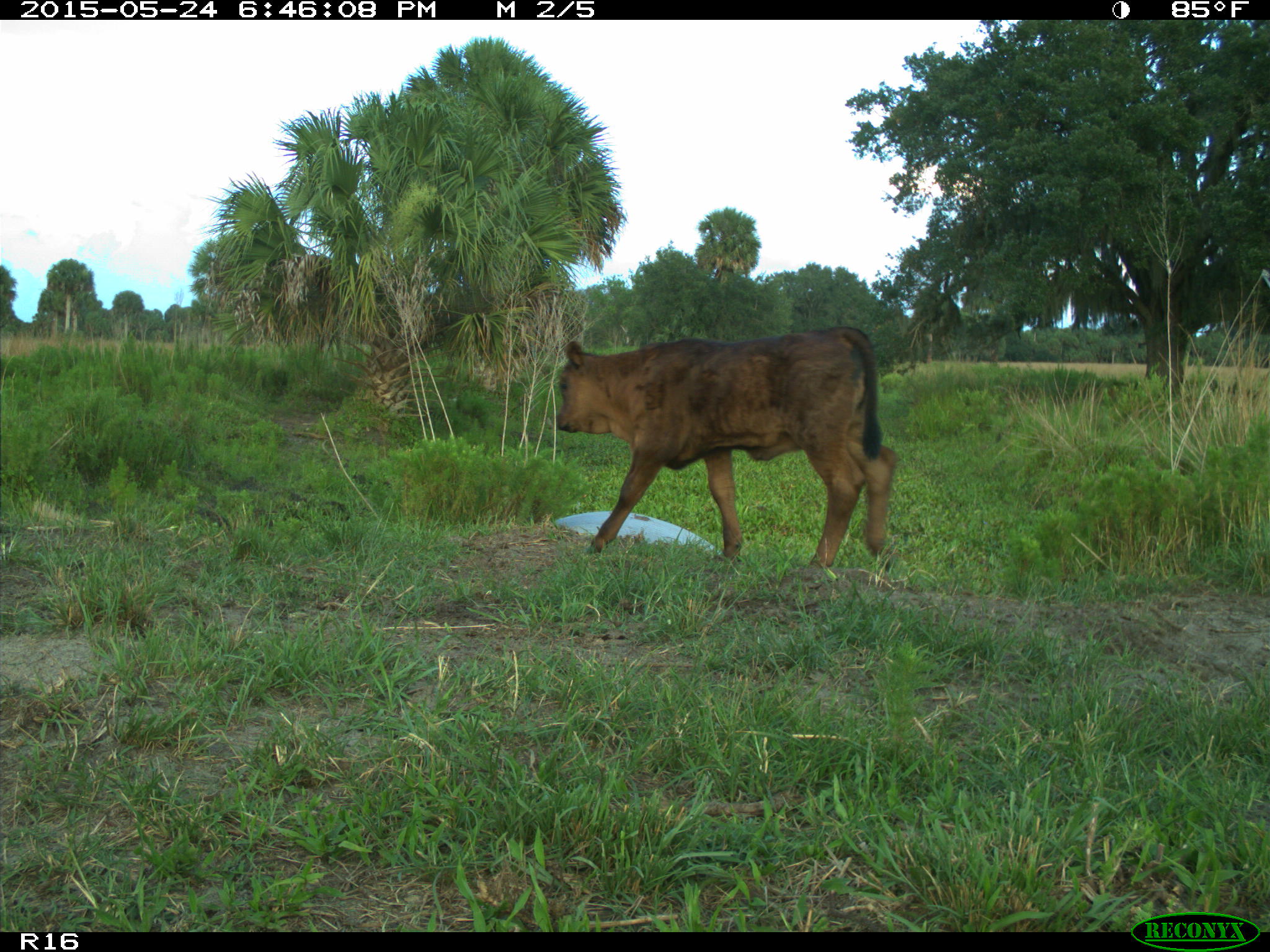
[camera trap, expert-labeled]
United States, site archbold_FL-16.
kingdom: Animalia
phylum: Chordata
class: Mammalia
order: Artiodactyla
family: Bovidae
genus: Bos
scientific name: Bos taurus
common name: domestic cow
Bos taurus (domestic cow).